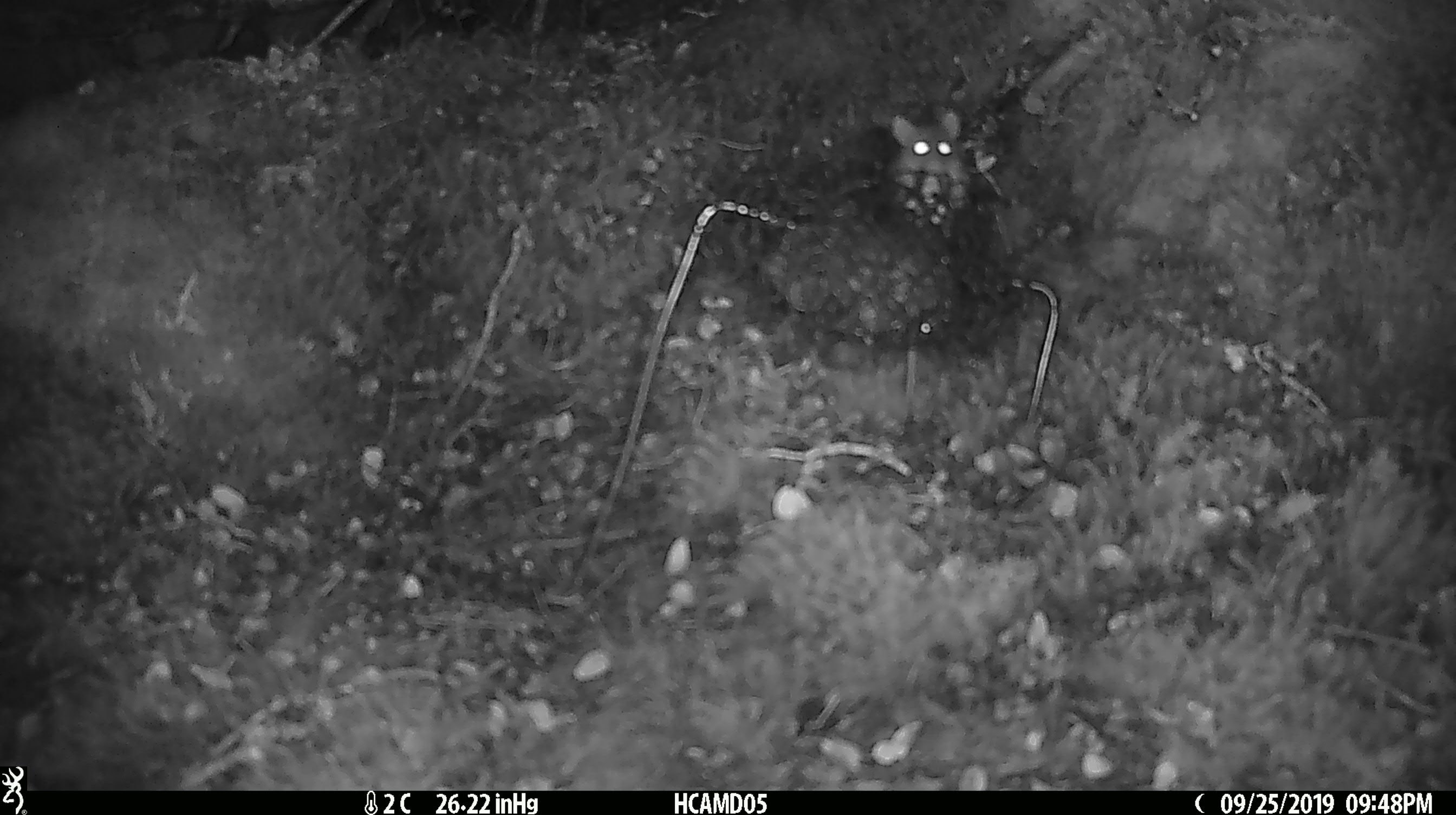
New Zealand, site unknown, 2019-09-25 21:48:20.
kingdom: Animalia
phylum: Chordata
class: Mammalia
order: Rodentia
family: Muridae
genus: Mus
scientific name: Mus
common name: mouse